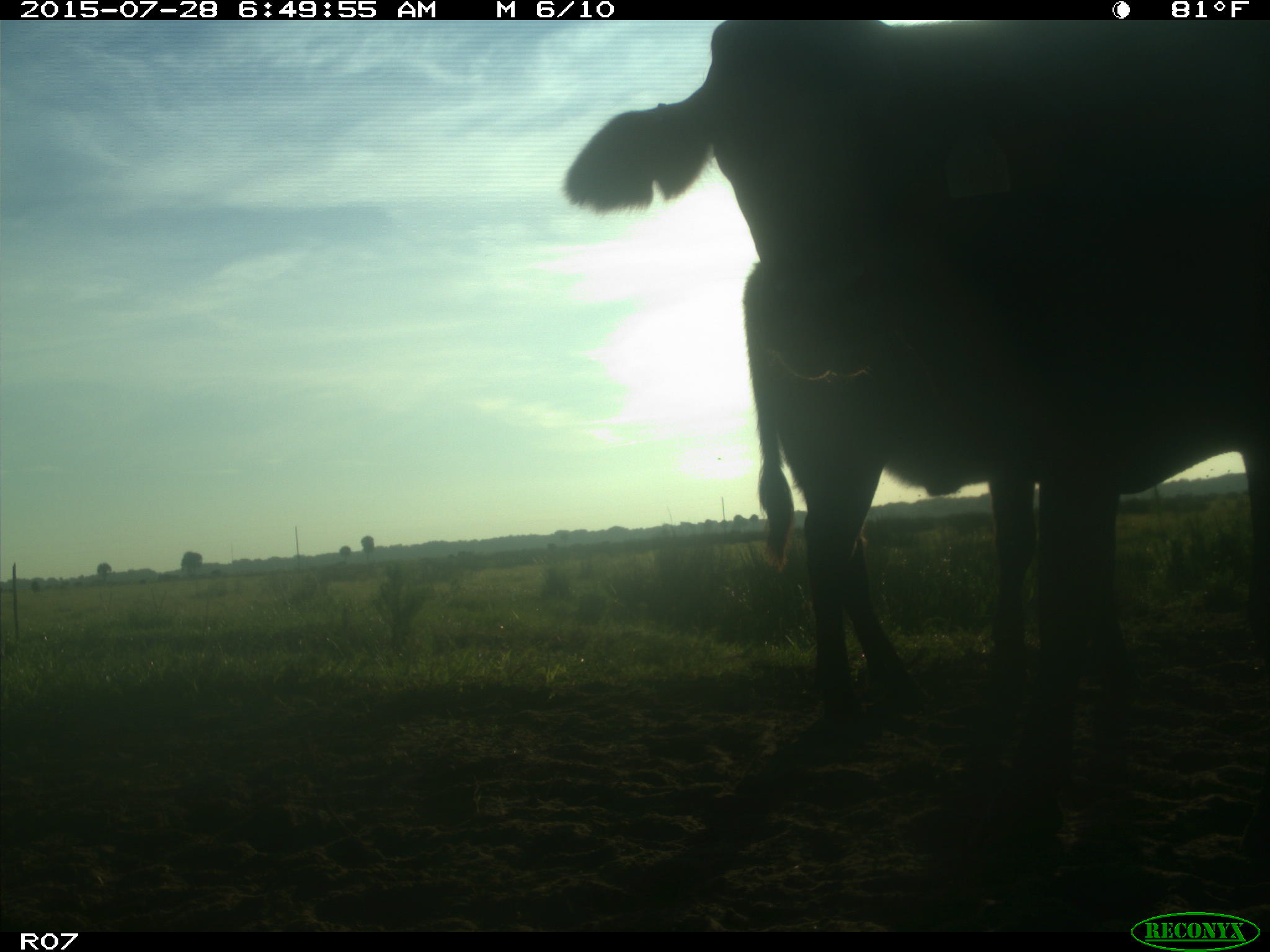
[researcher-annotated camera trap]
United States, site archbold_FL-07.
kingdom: Animalia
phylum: Chordata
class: Mammalia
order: Artiodactyla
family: Bovidae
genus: Bos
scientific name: Bos taurus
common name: domestic cow